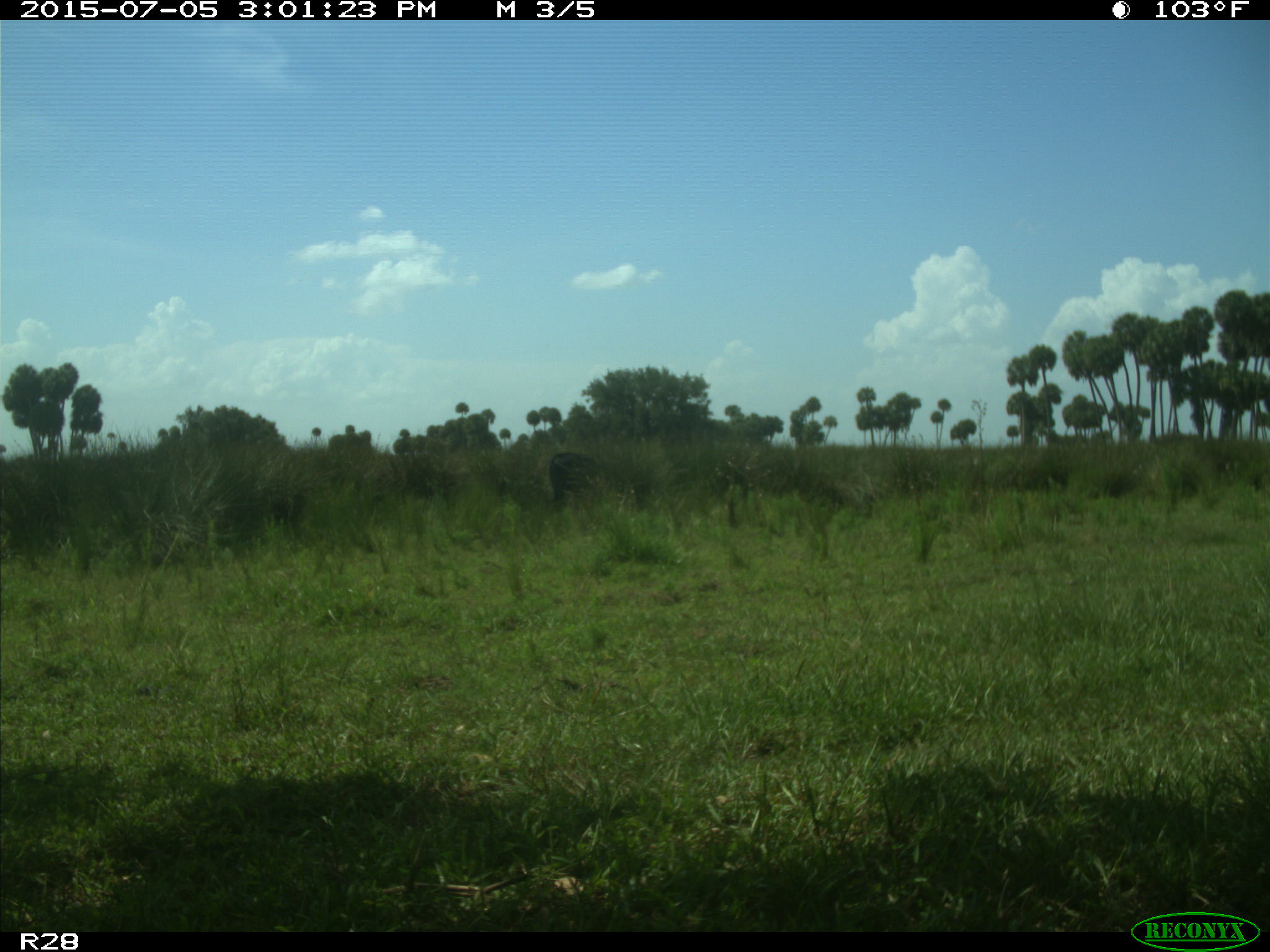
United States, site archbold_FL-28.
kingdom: Animalia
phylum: Chordata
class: Mammalia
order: Artiodactyla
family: Bovidae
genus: Bos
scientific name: Bos taurus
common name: domestic cow